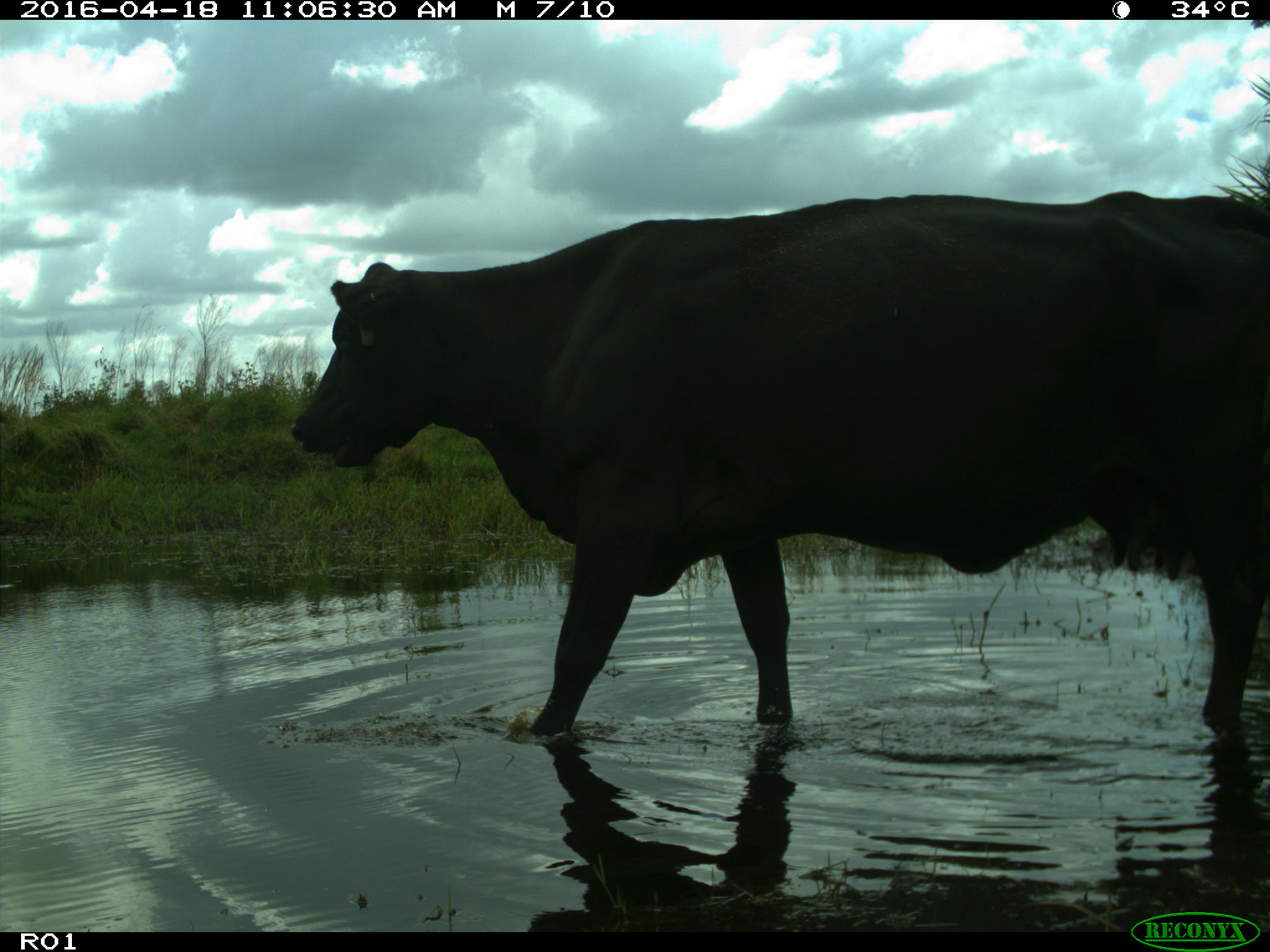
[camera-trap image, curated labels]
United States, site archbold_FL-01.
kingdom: Animalia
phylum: Chordata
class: Mammalia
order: Artiodactyla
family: Bovidae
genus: Bos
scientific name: Bos taurus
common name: domestic cow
Bos taurus (domestic cow).